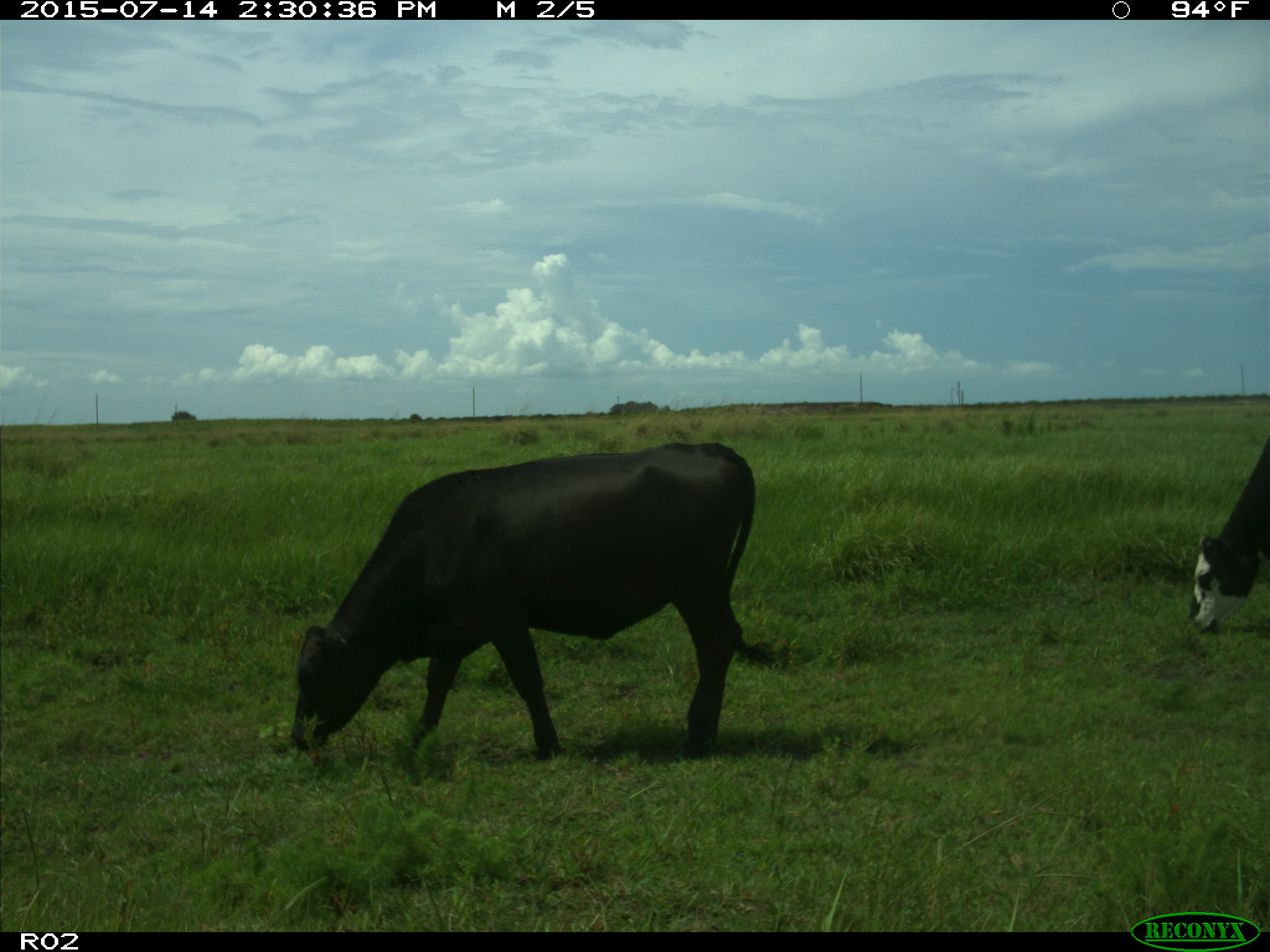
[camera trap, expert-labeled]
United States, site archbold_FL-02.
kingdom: Animalia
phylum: Chordata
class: Mammalia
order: Artiodactyla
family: Bovidae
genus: Bos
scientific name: Bos taurus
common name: domestic cow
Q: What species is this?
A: Bos taurus (domestic cow).